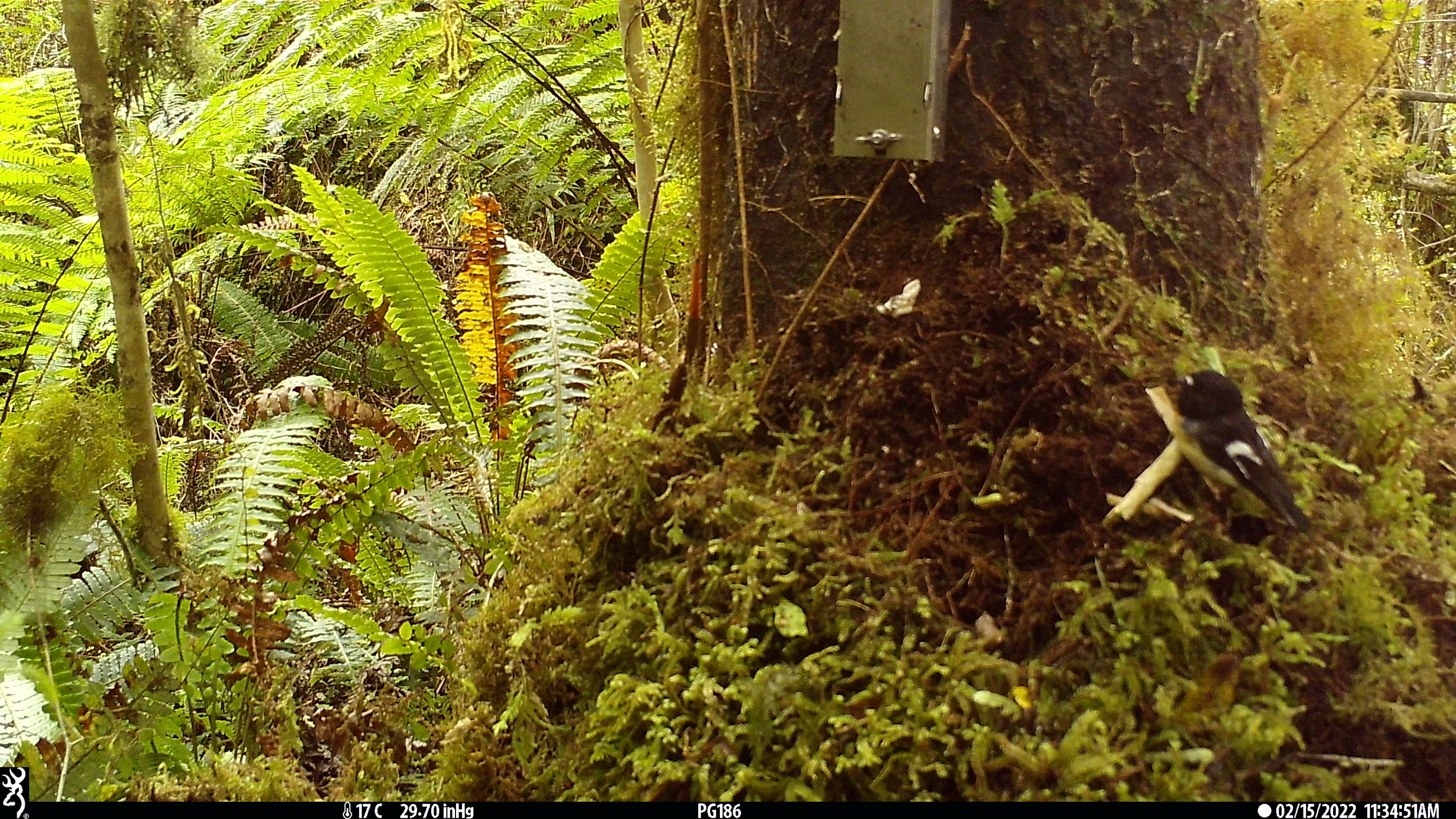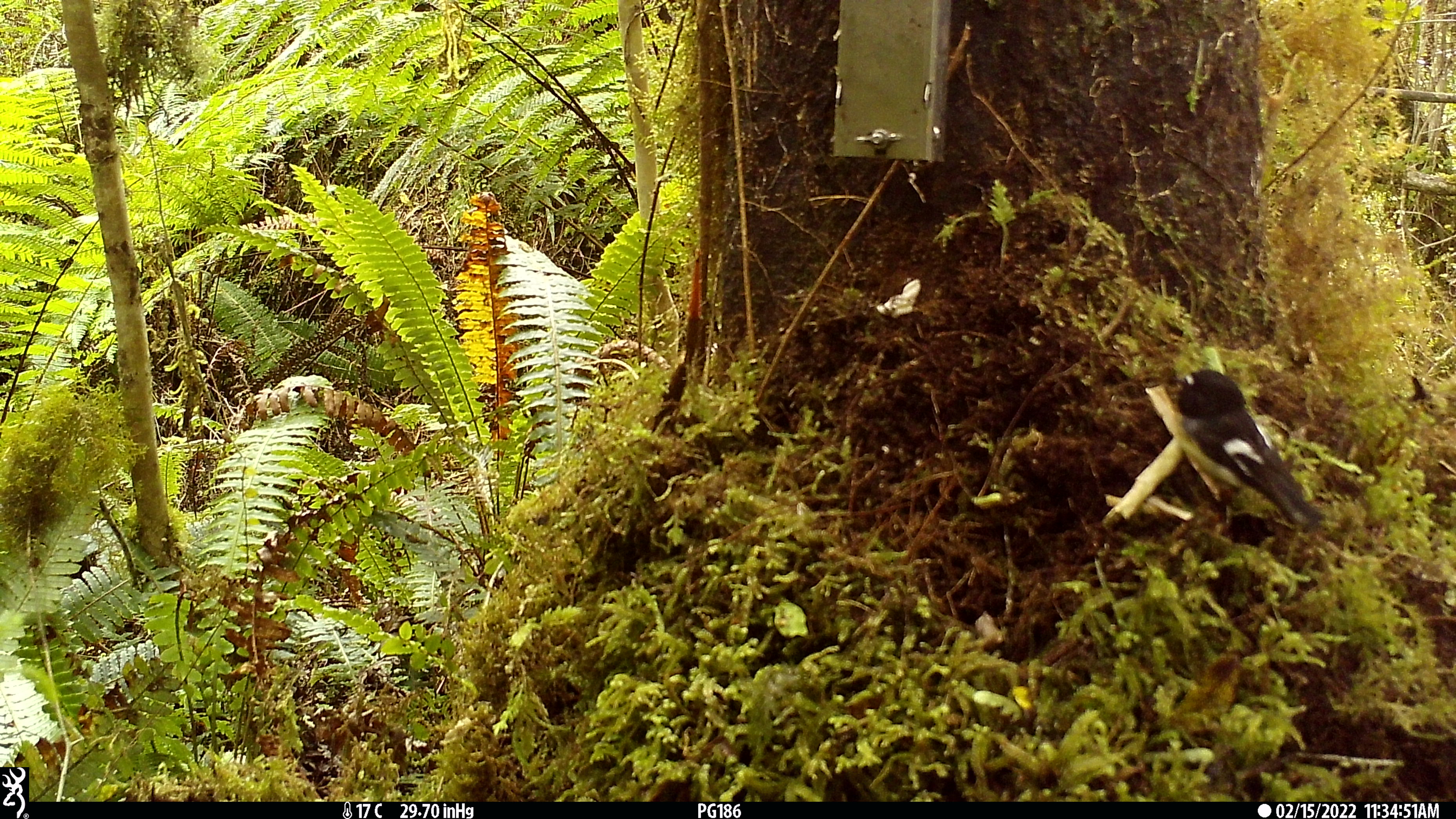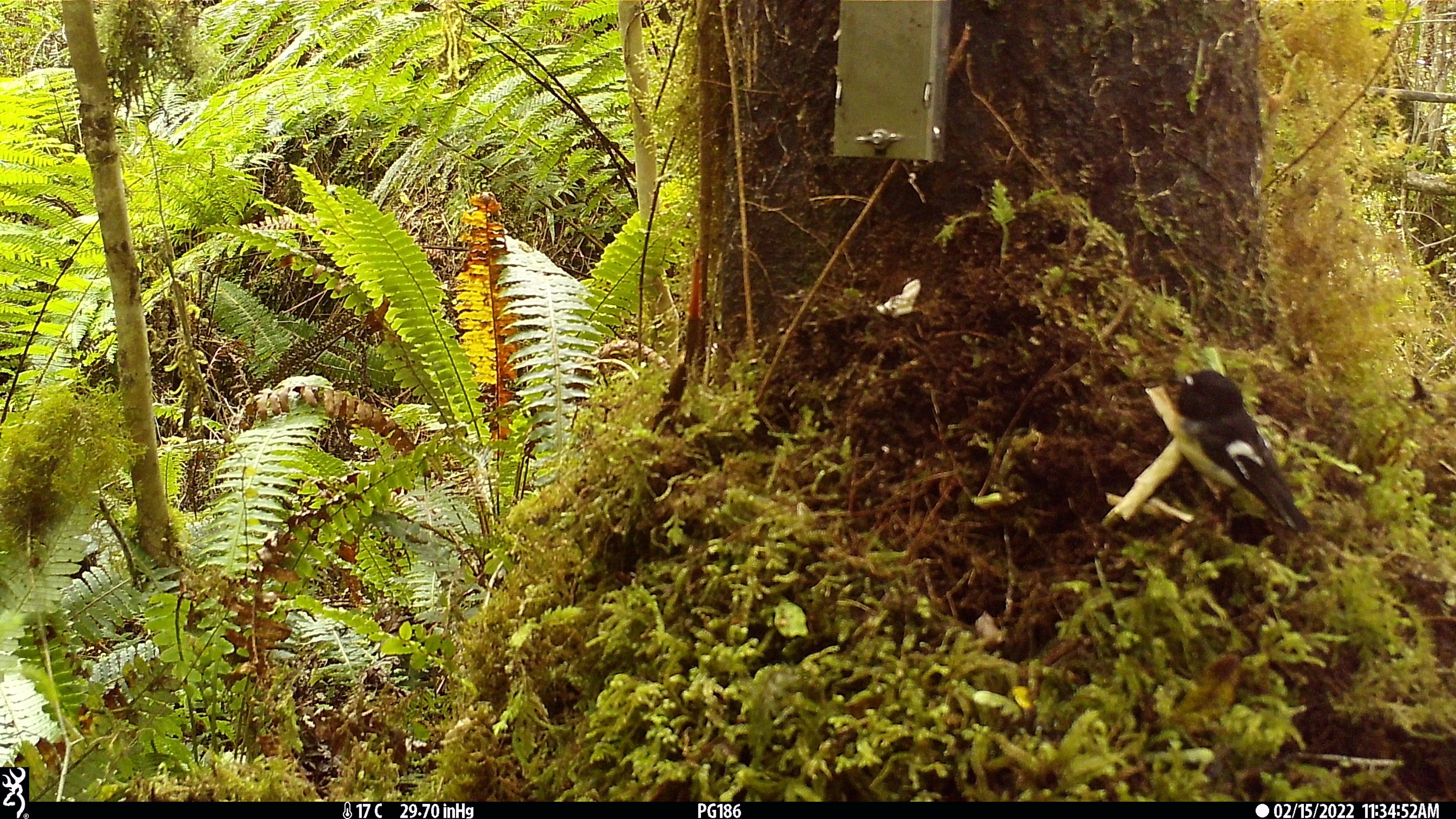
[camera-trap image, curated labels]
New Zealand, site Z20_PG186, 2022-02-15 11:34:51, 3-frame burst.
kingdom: Animalia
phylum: Chordata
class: Aves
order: Passeriformes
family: Petroicidae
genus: Petroica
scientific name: Petroica macrocephala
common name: tomtit